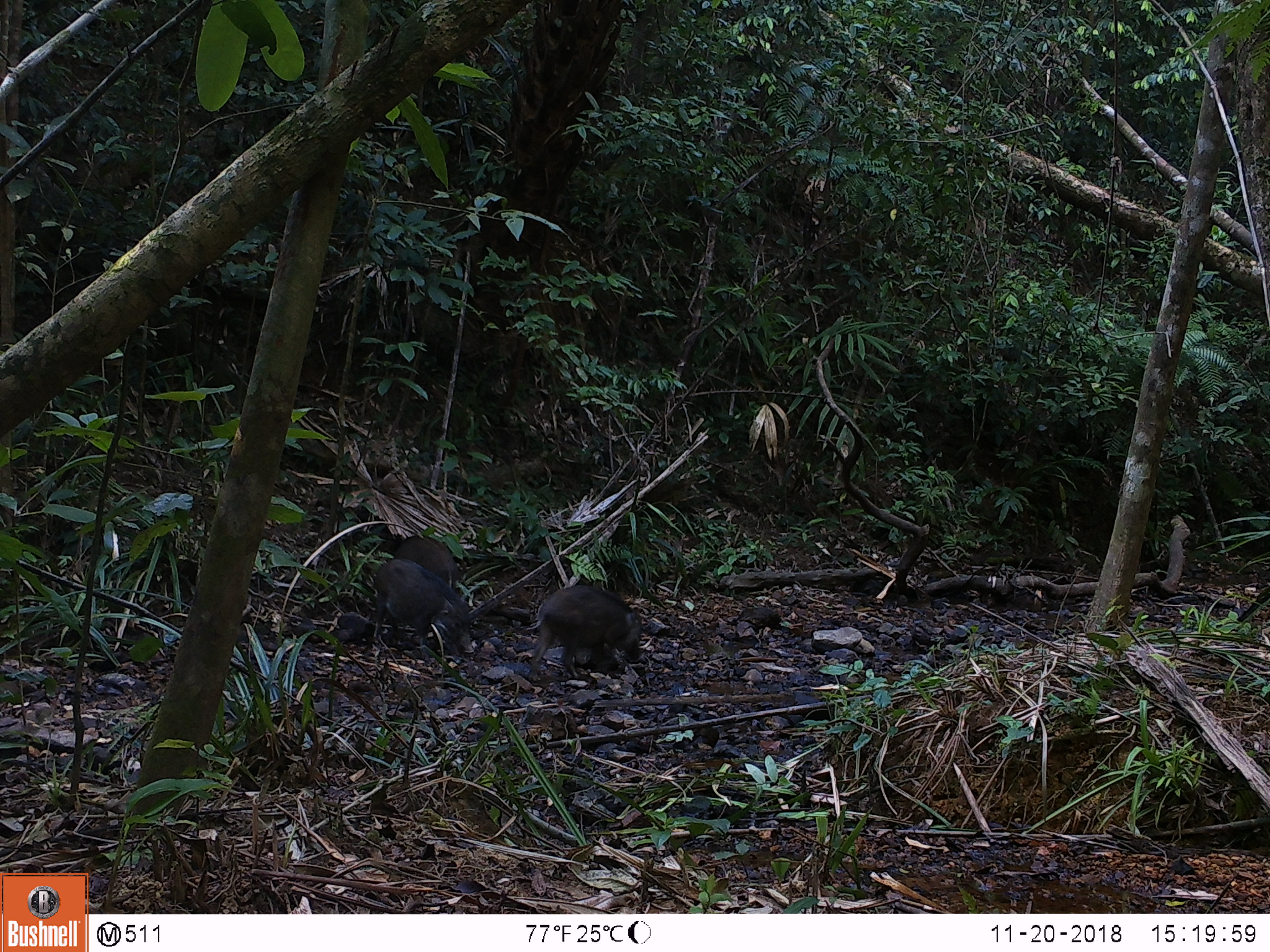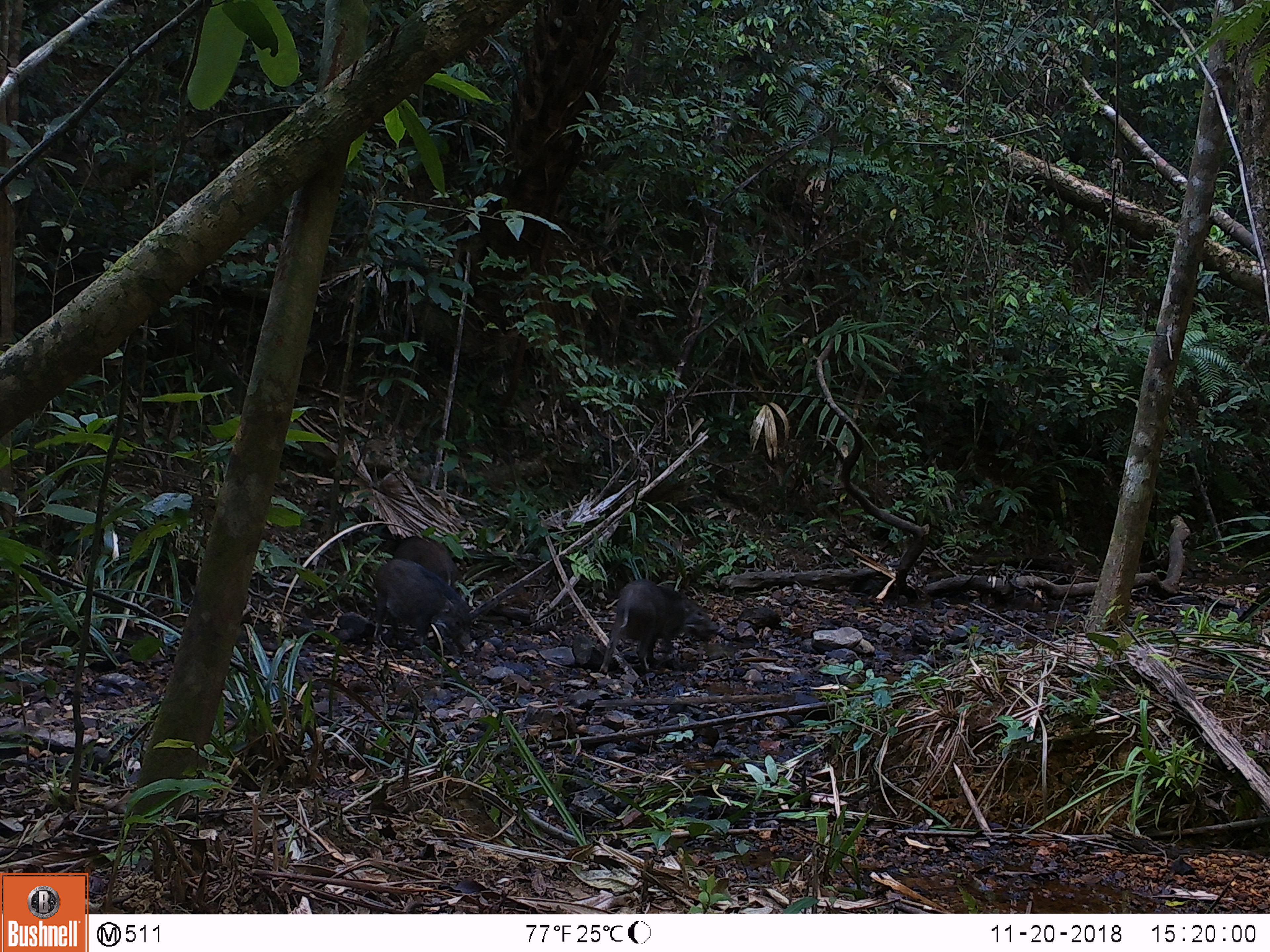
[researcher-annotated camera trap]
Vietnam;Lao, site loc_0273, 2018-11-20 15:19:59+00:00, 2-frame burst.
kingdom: Animalia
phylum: Chordata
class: Mammalia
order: Artiodactyla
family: Suidae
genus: Sus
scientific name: Sus scrofa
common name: eurasian wild pig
Eurasian wild pig (Sus scrofa). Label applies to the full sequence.